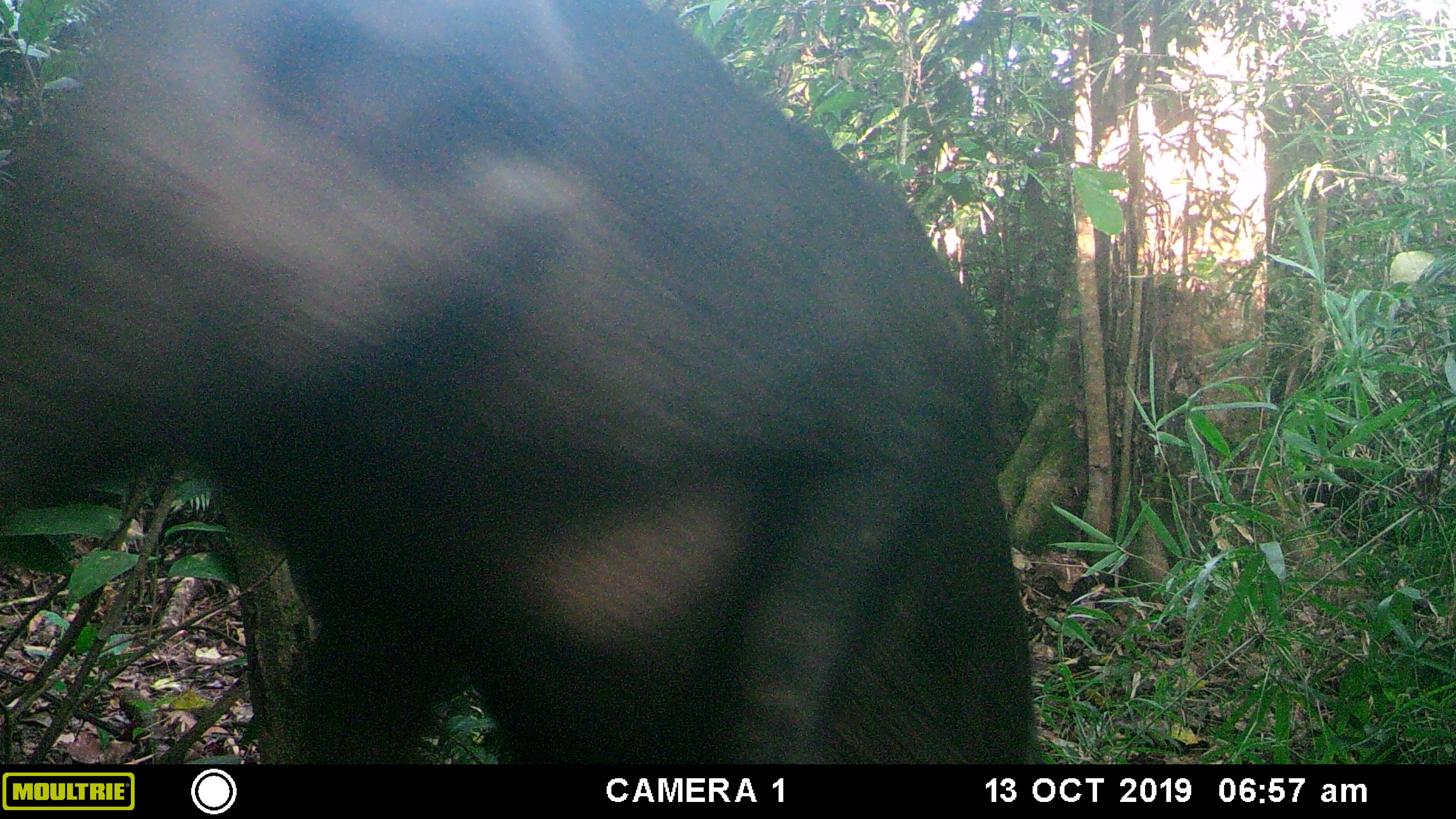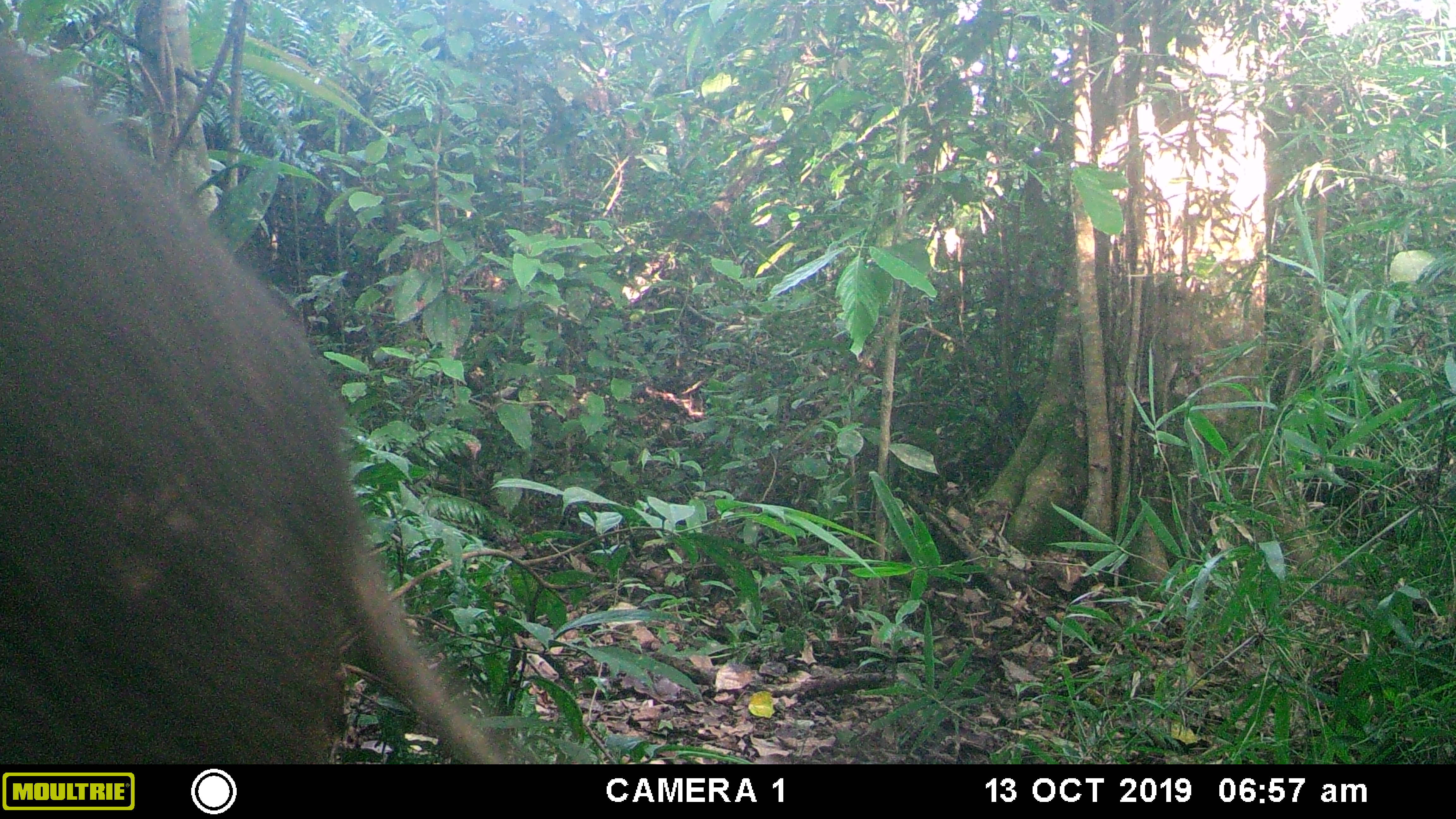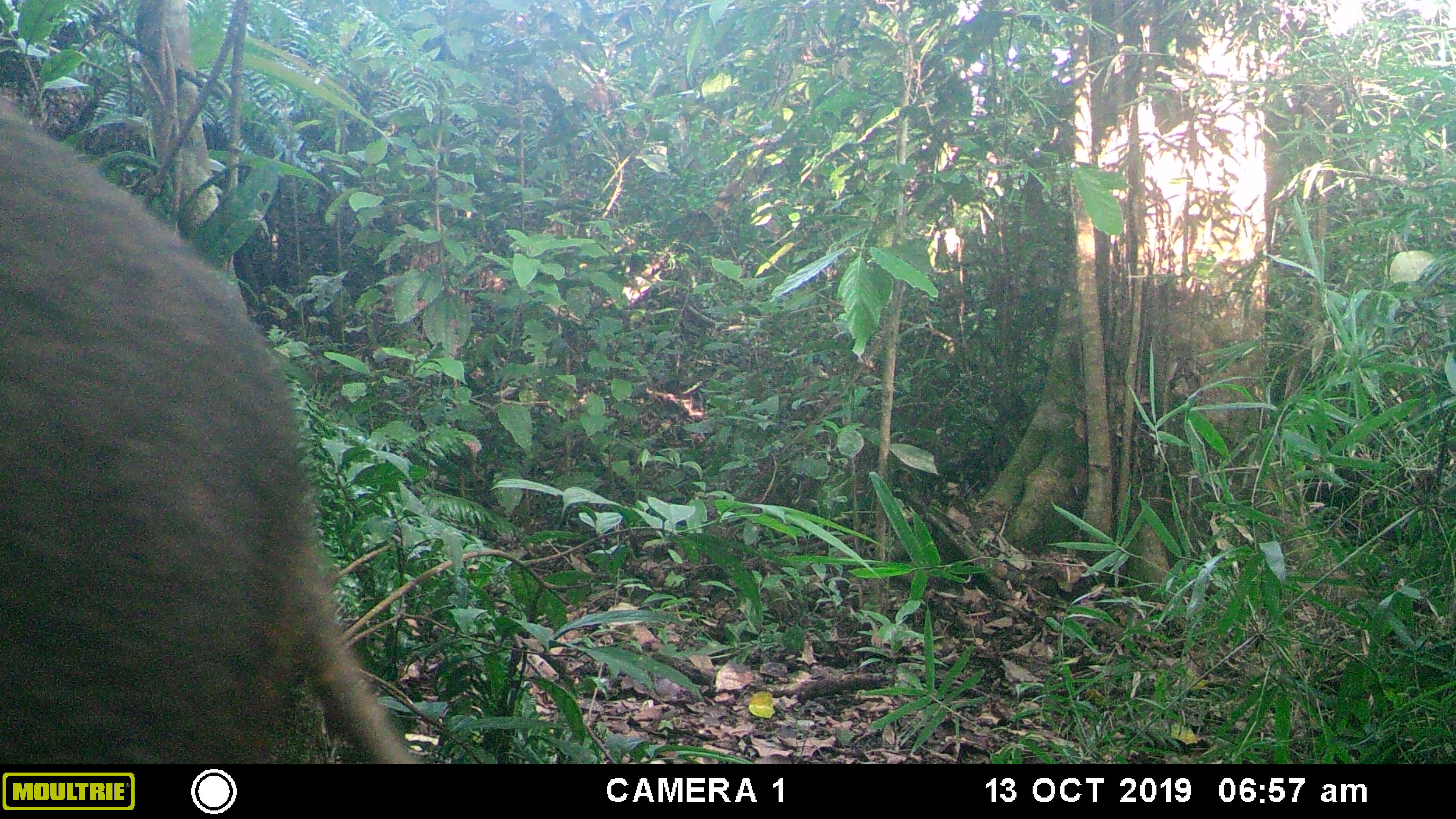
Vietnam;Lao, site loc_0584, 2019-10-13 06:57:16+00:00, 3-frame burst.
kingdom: Animalia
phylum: Chordata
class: Mammalia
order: Artiodactyla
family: Suidae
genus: Sus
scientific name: Sus scrofa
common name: eurasian wild pig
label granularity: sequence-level